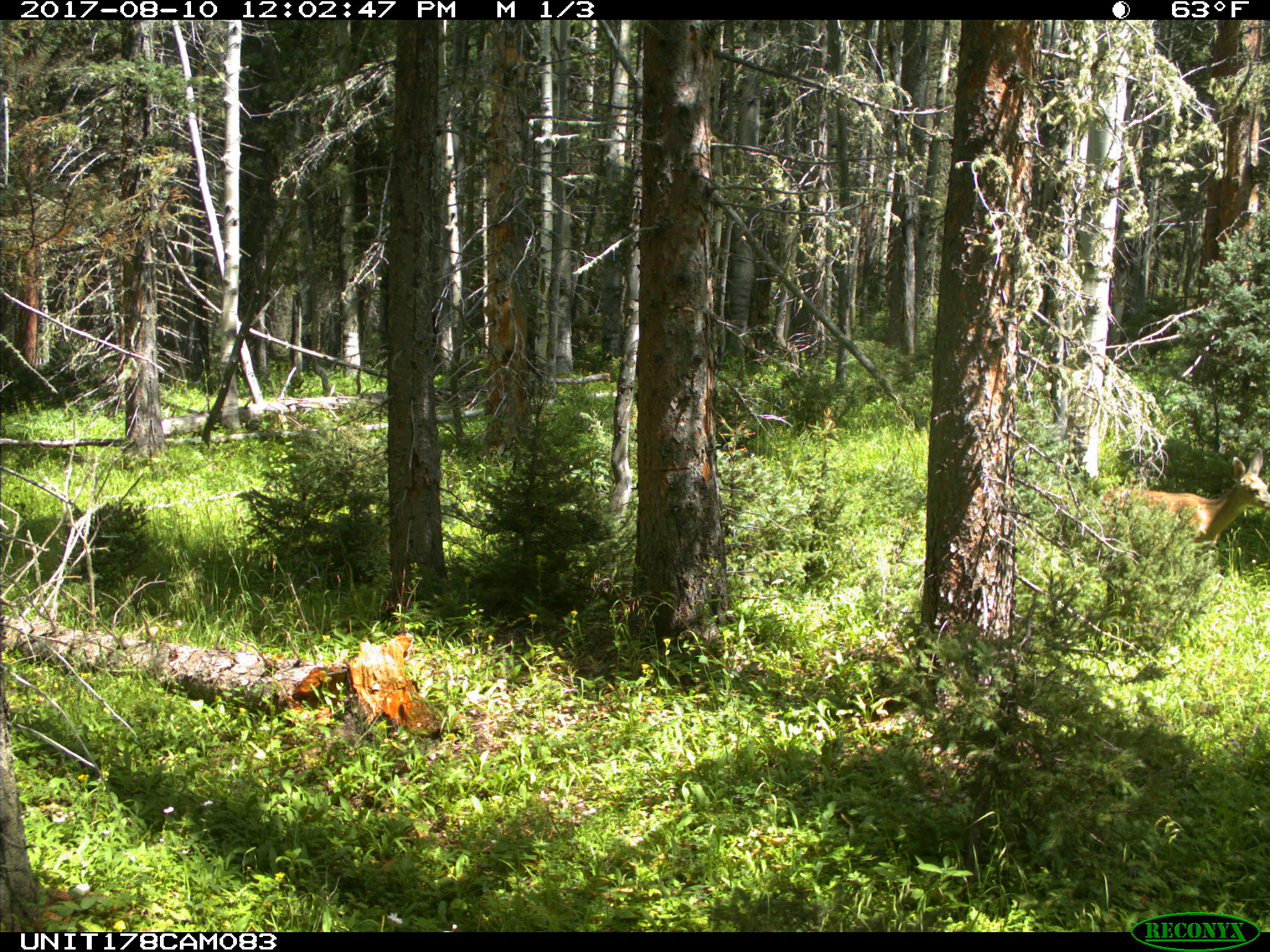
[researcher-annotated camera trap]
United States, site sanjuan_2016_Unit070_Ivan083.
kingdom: Animalia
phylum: Chordata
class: Mammalia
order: Artiodactyla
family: Cervidae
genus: Odocoileus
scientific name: Odocoileus hemionus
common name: mule deer